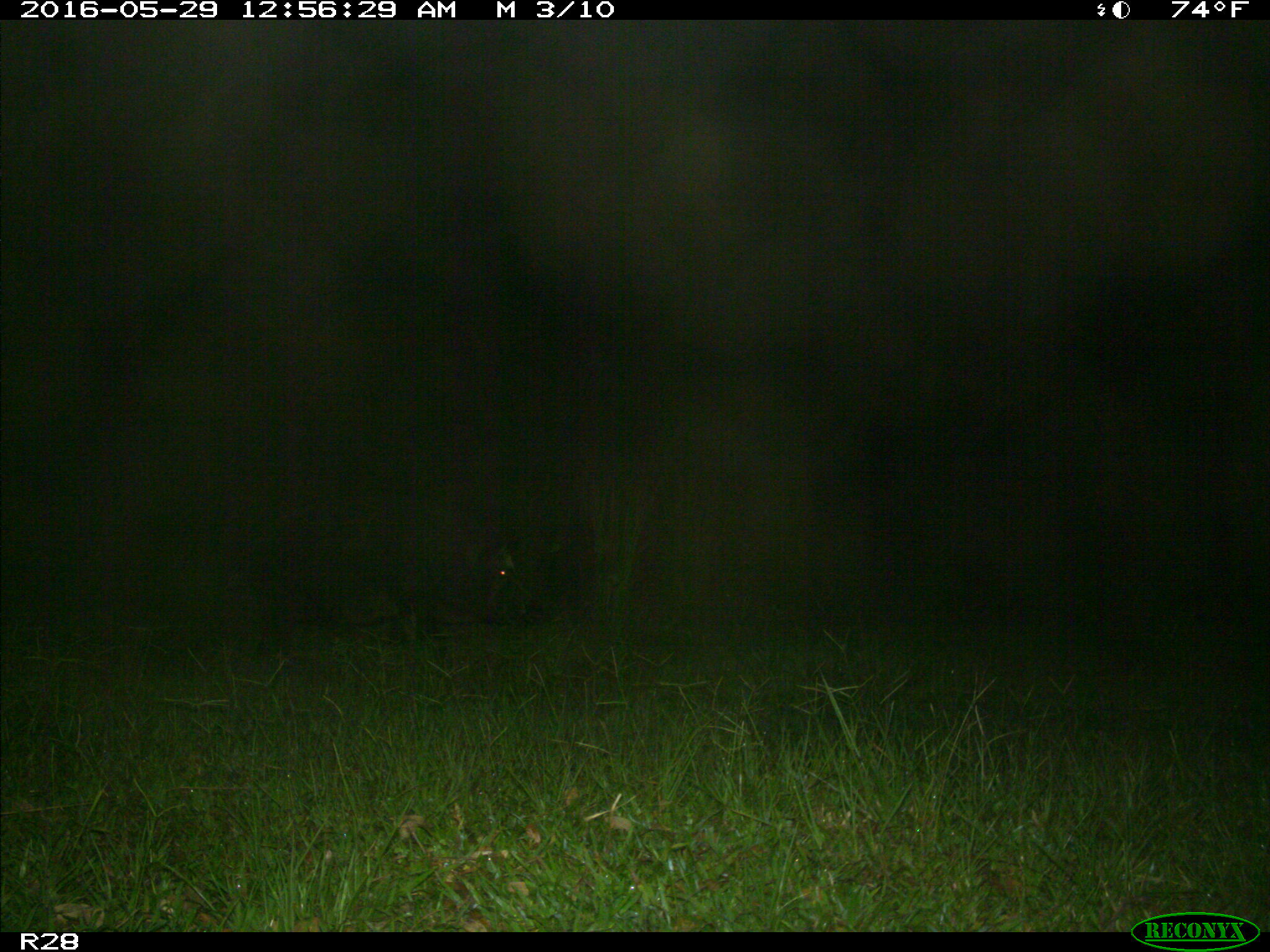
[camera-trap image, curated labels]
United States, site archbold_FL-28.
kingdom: Animalia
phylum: Chordata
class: Mammalia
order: Artiodactyla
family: Suidae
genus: Sus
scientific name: Sus scrofa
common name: wild boar